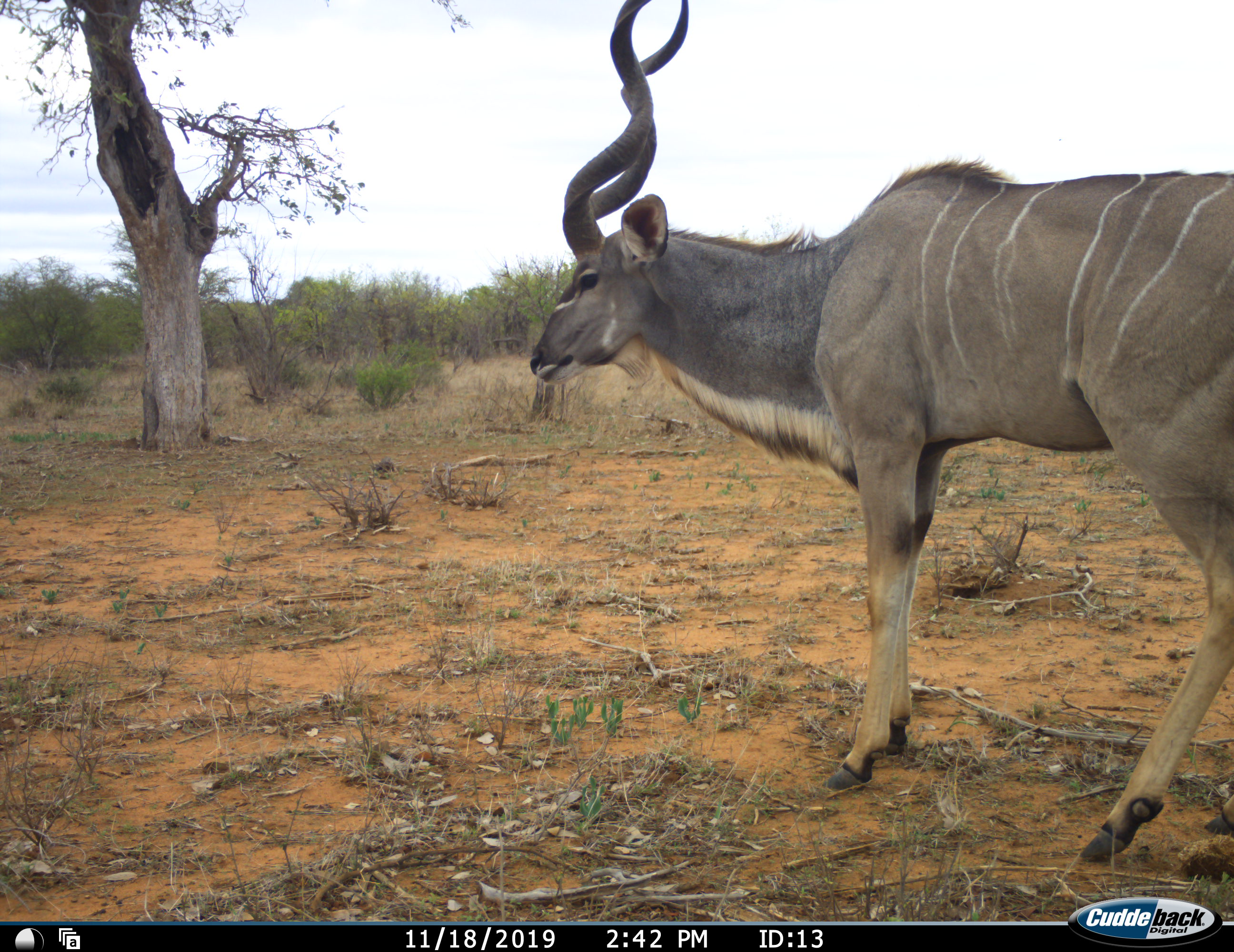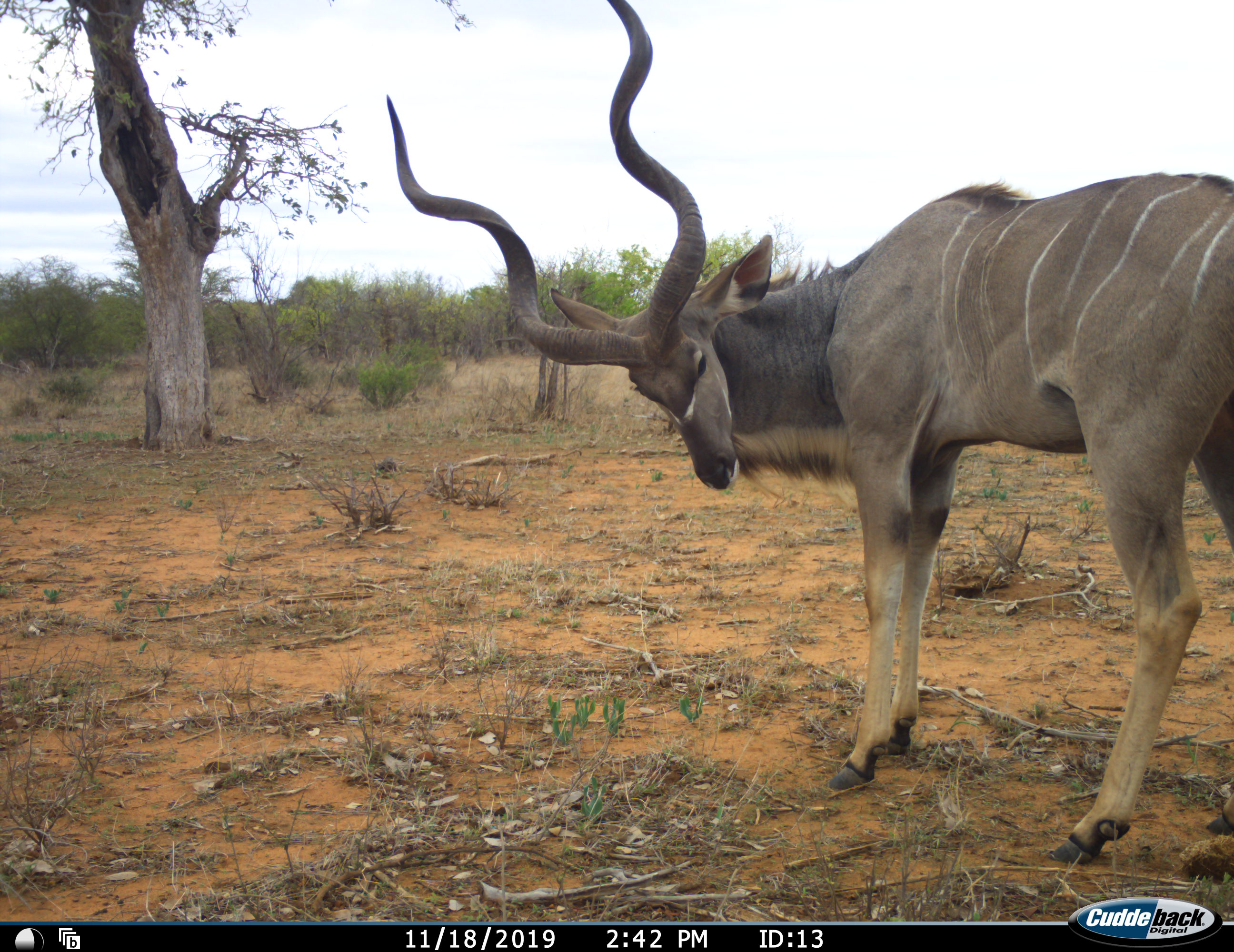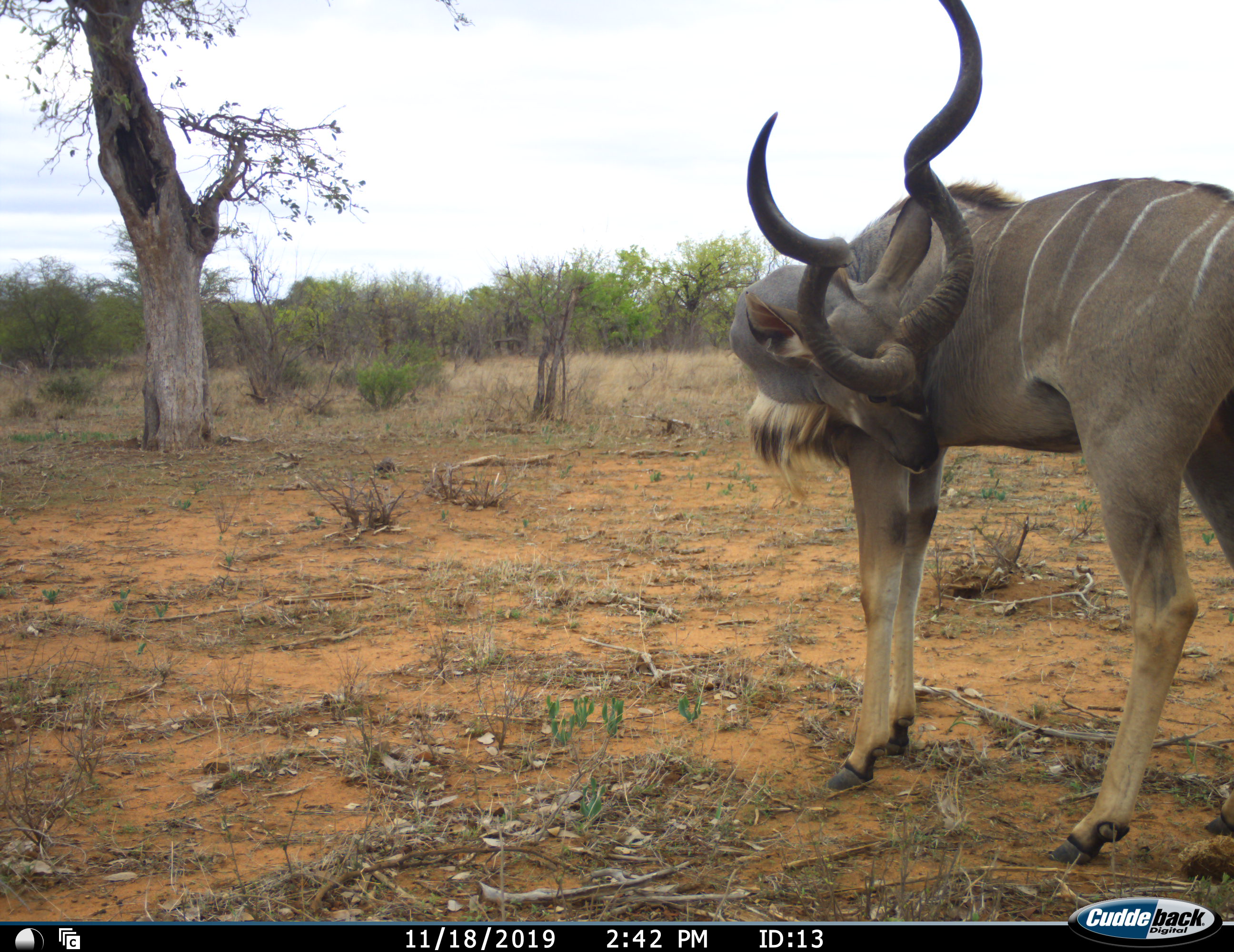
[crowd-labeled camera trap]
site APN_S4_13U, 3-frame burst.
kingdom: Animalia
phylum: Chordata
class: Mammalia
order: Artiodactyla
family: Bovidae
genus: Tragelaphus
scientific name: Tragelaphus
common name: kudu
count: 1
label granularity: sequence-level